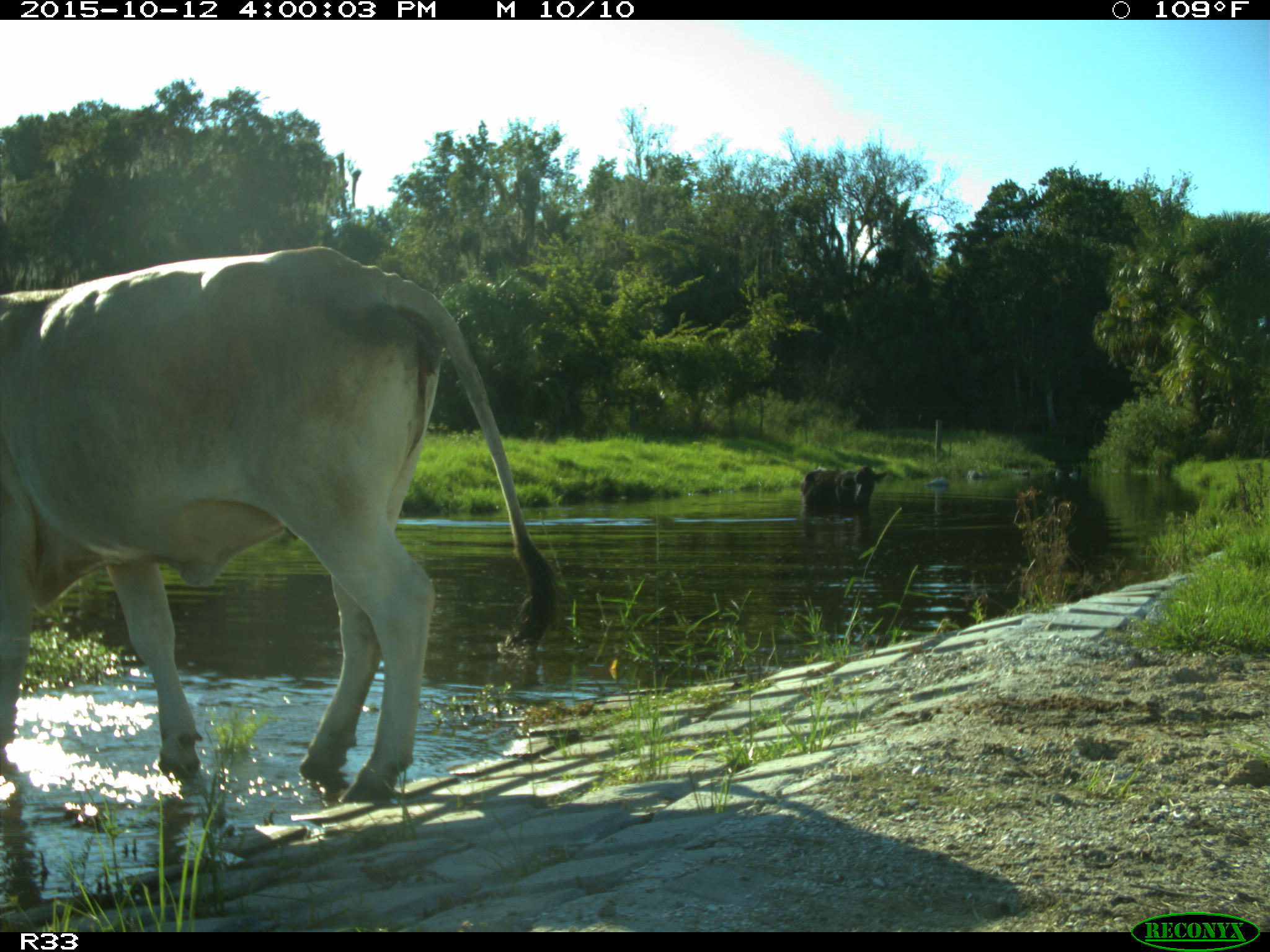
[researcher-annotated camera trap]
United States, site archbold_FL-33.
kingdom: Animalia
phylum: Chordata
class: Mammalia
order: Artiodactyla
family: Bovidae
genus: Bos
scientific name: Bos taurus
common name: domestic cow